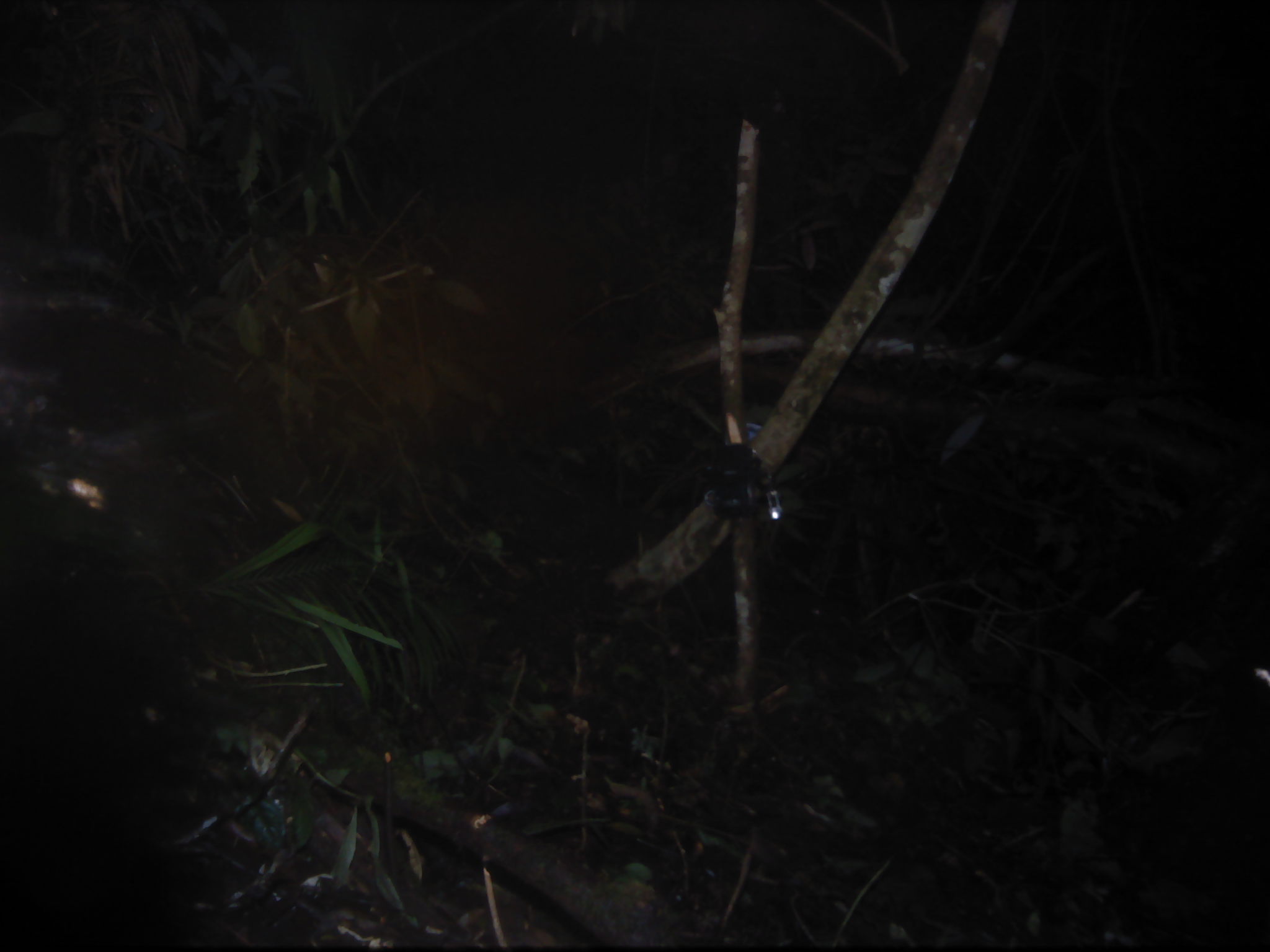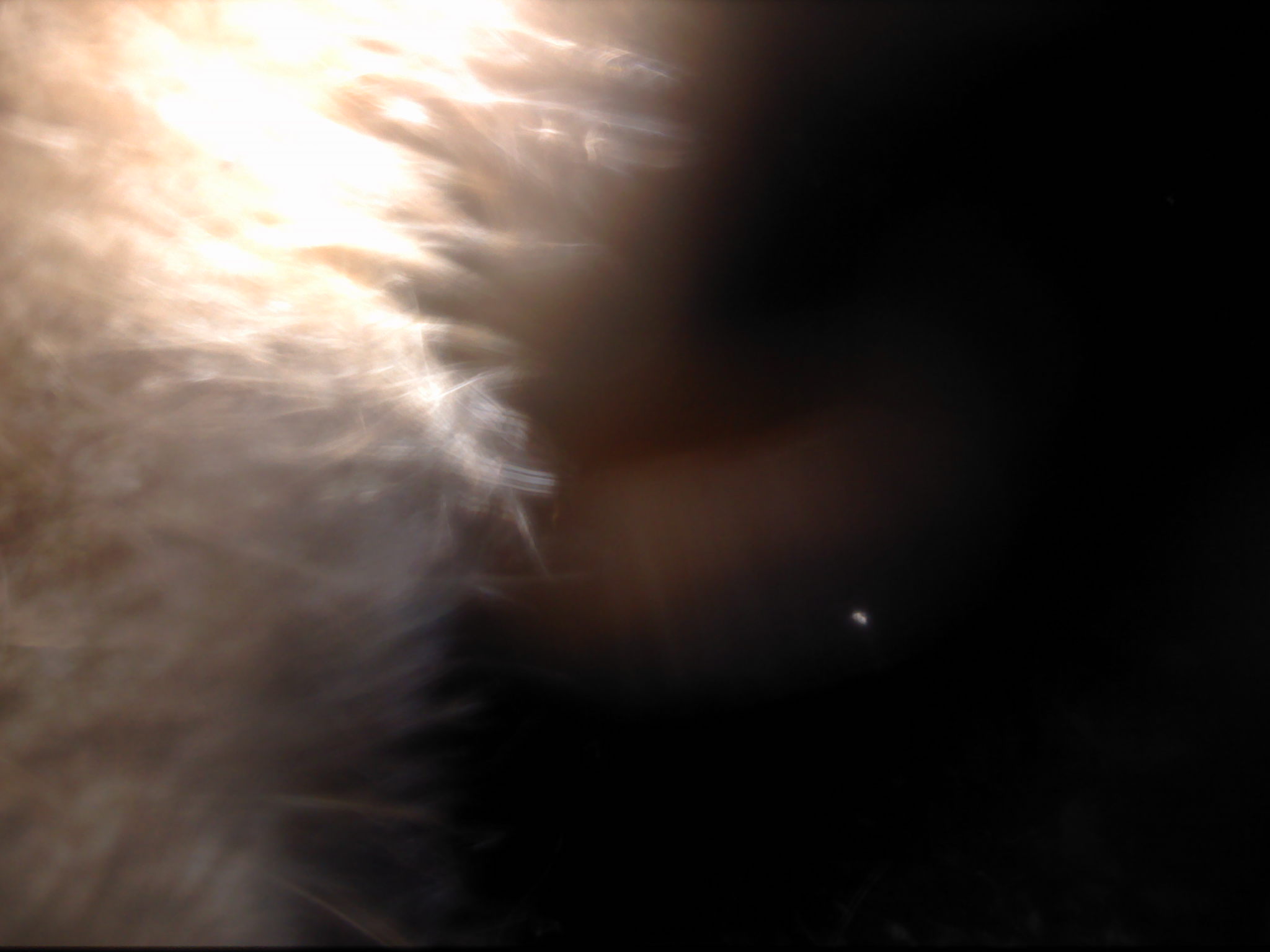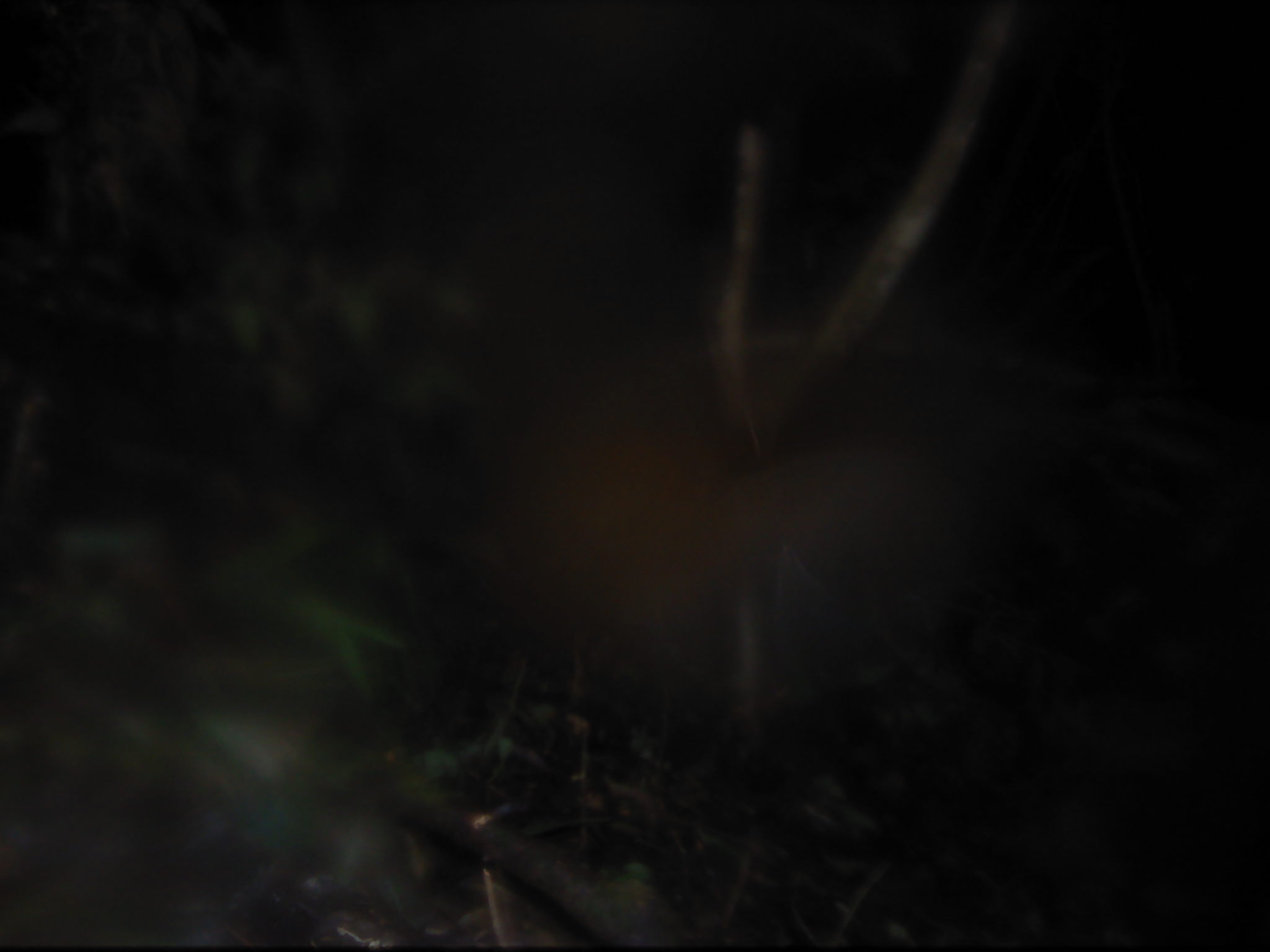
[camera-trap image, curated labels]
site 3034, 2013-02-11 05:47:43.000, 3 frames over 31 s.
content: unidentified animal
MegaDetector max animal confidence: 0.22